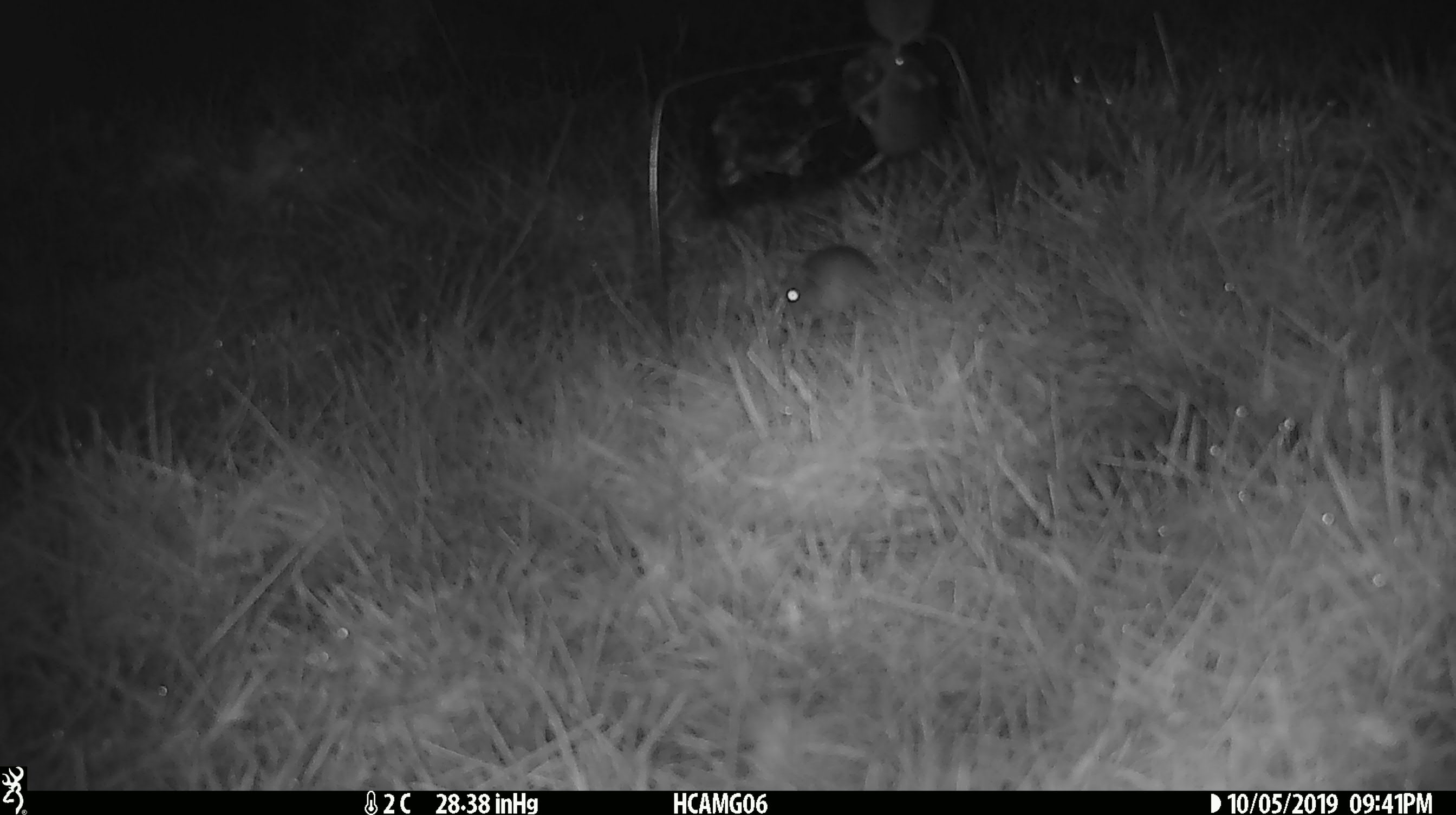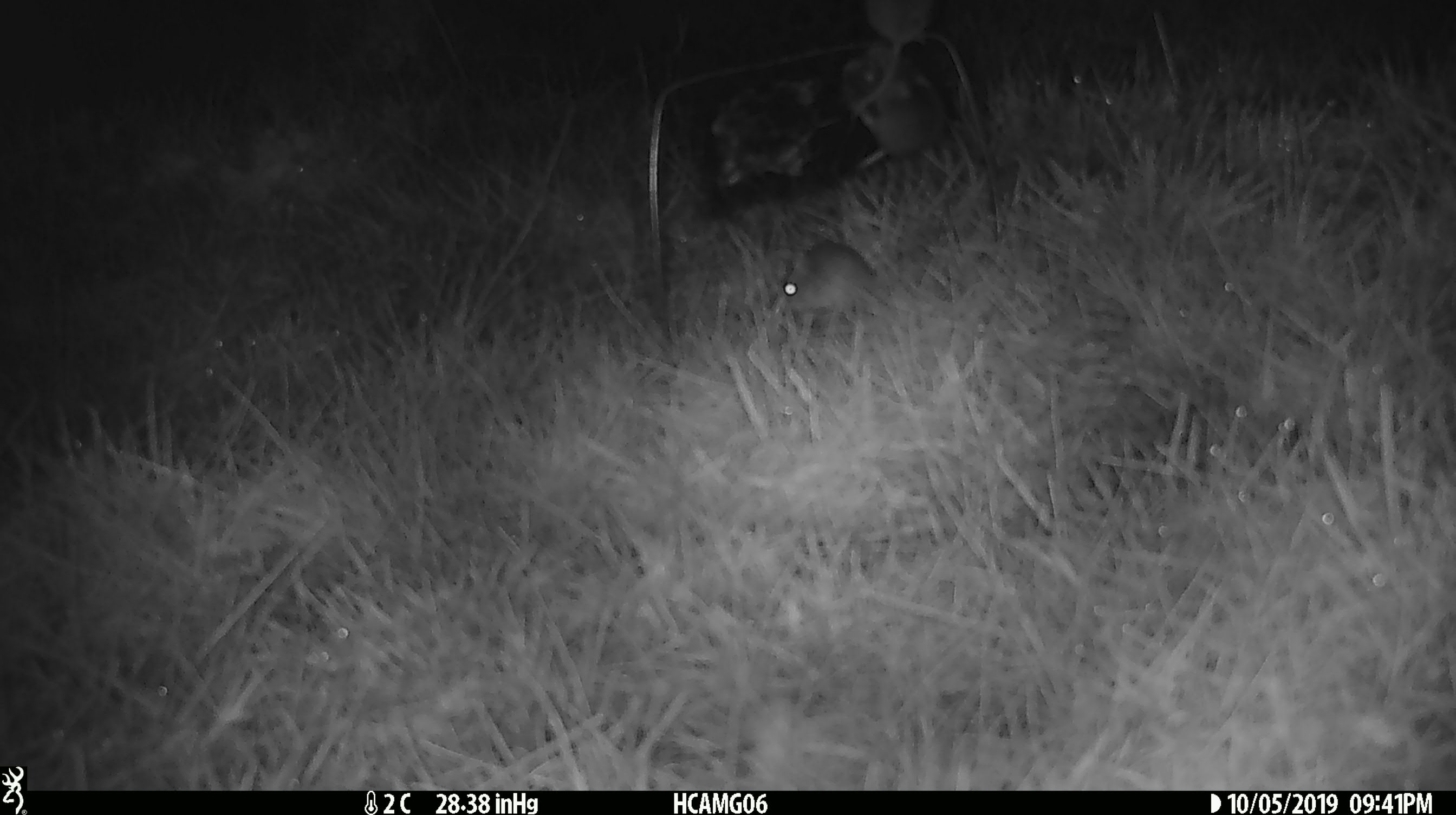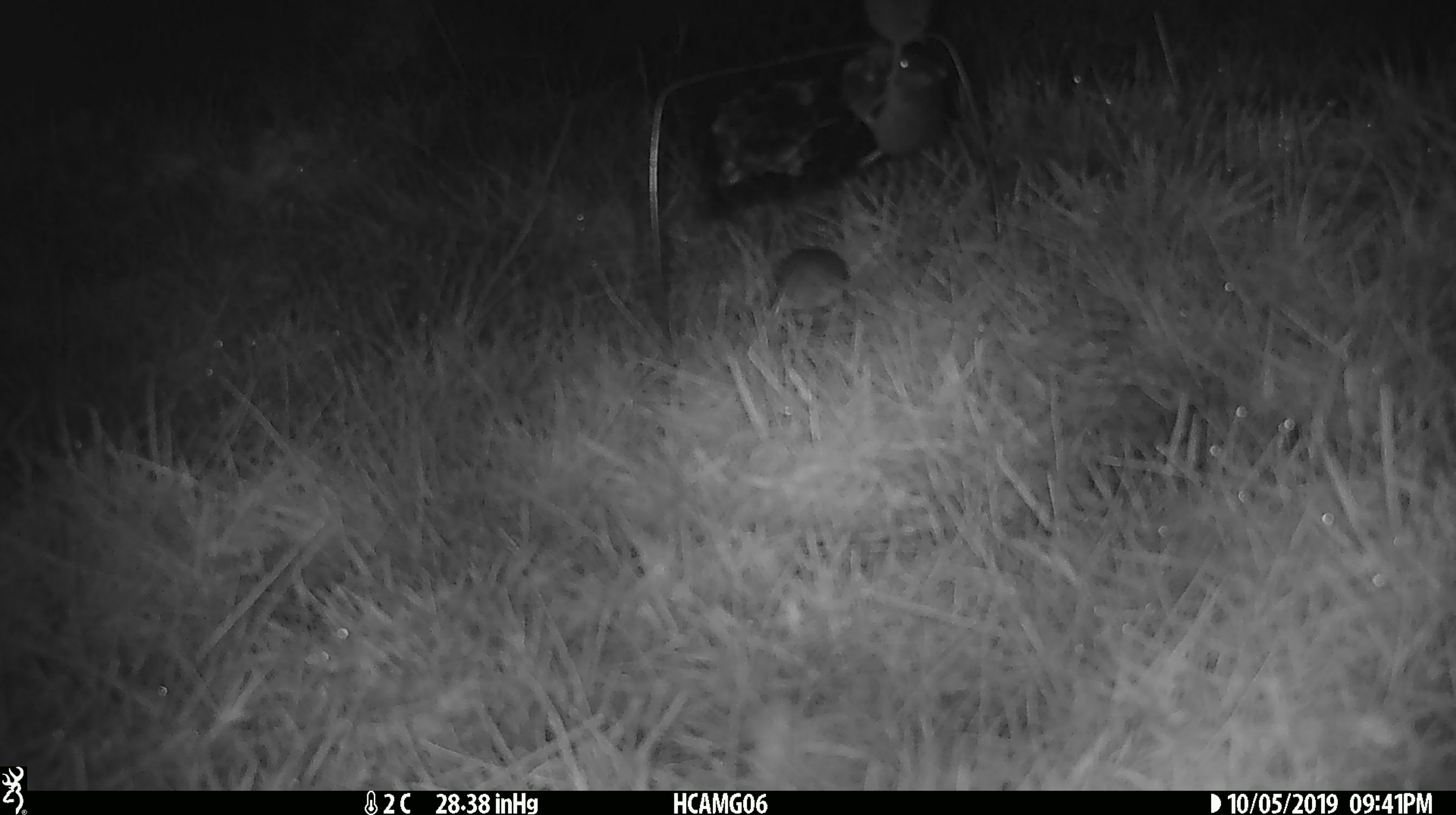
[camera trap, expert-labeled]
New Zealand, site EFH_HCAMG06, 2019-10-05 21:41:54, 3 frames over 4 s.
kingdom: Animalia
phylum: Chordata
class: Mammalia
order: Rodentia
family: Muridae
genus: Mus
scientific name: Mus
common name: mouse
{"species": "mouse (Mus)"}